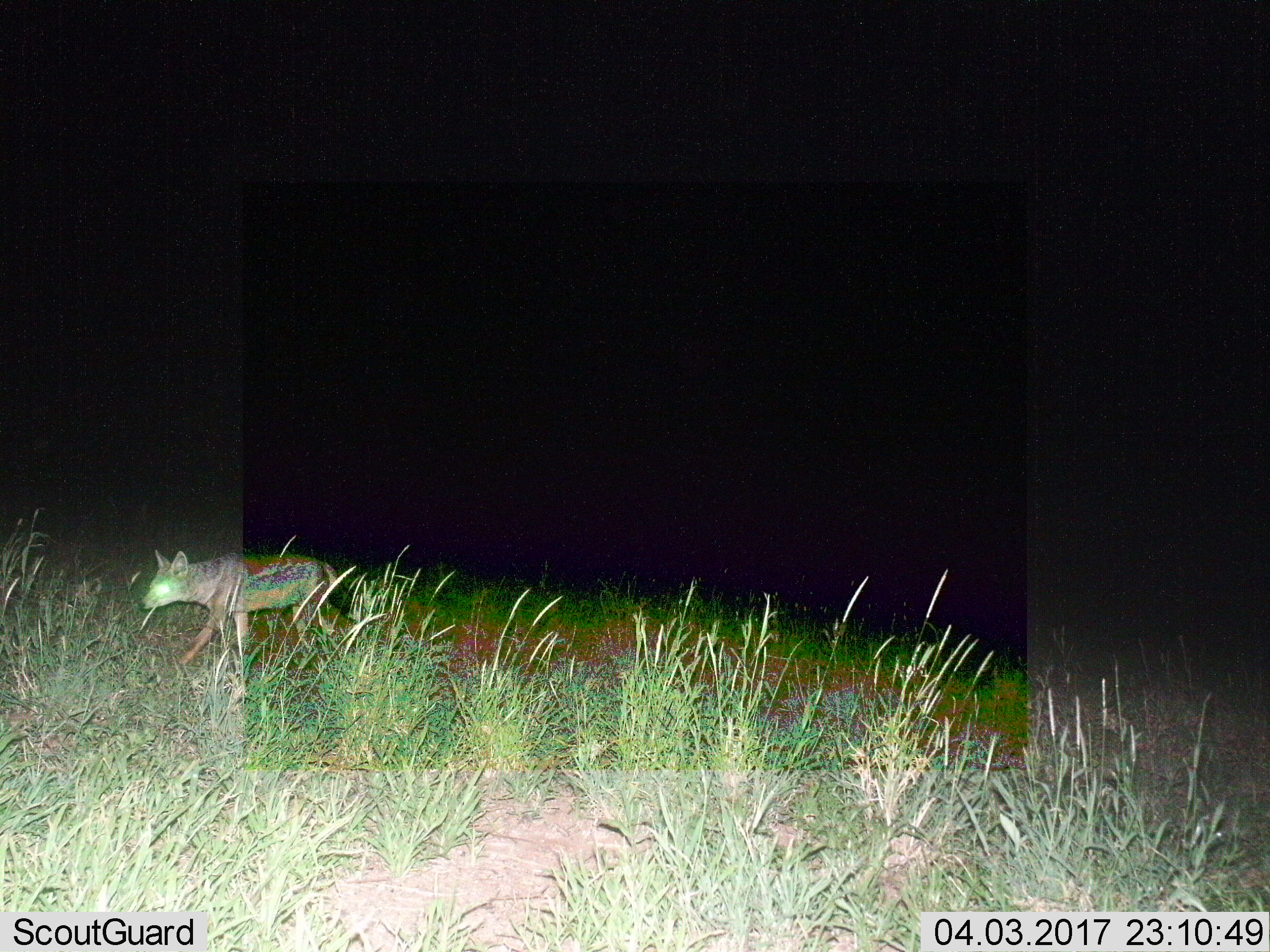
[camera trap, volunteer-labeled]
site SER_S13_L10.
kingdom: Animalia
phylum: Chordata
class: Mammalia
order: Carnivora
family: Canidae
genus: Lupulella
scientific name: Lupulella mesomelas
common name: black-backed jackal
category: jackalblackbacked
Jackalblackbacked (black-backed jackal) (Lupulella mesomelas), count 1. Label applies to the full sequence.